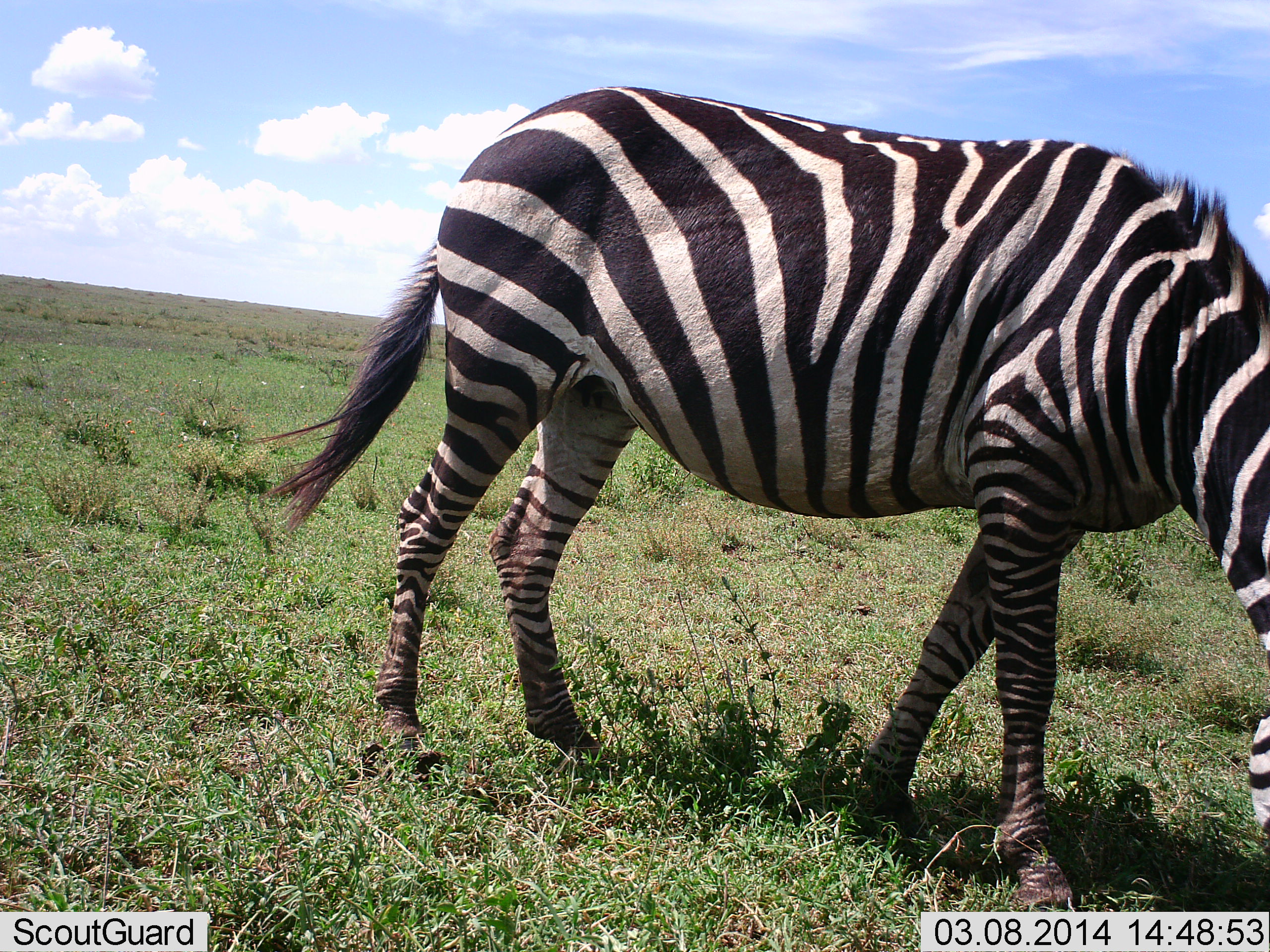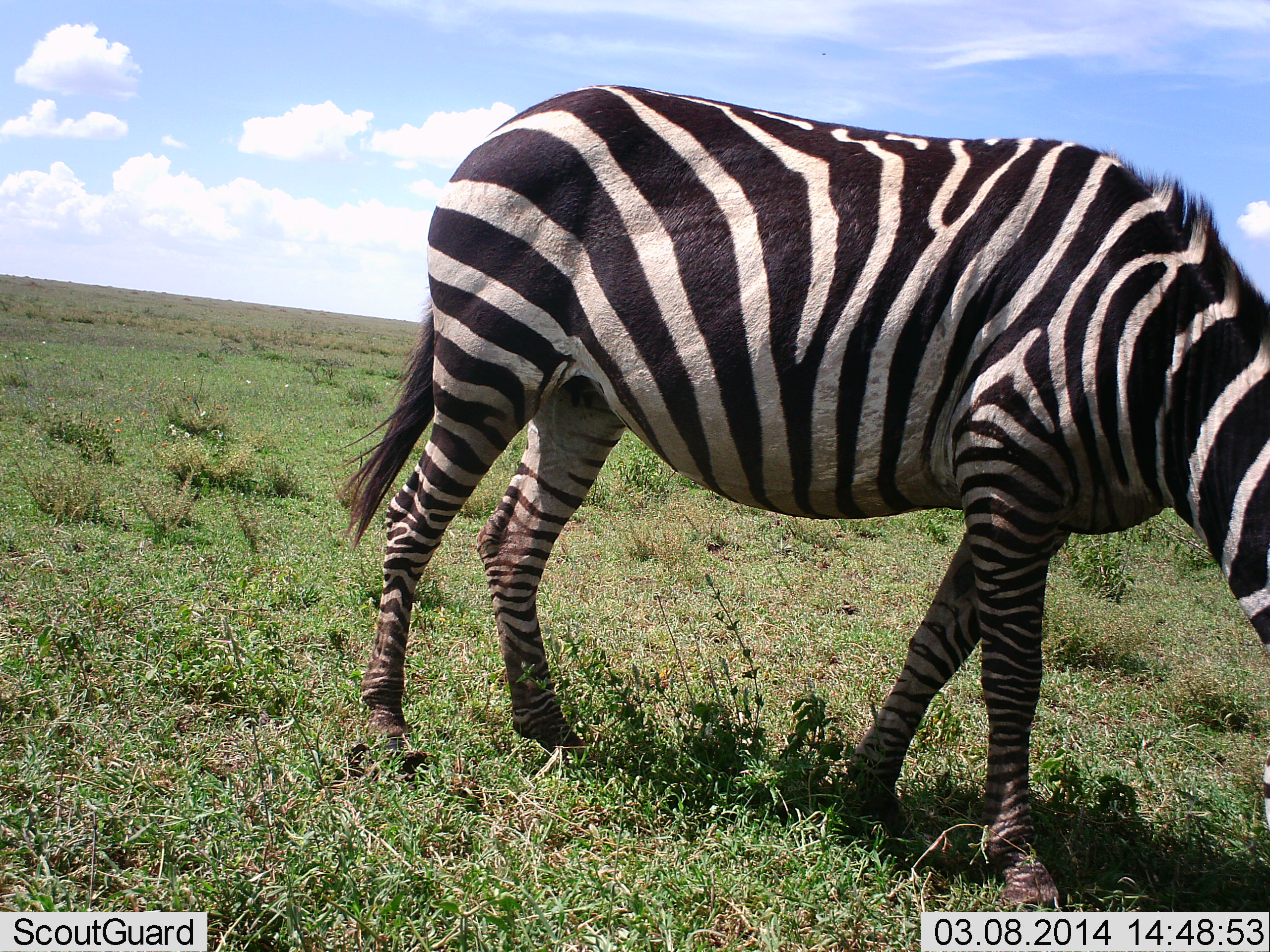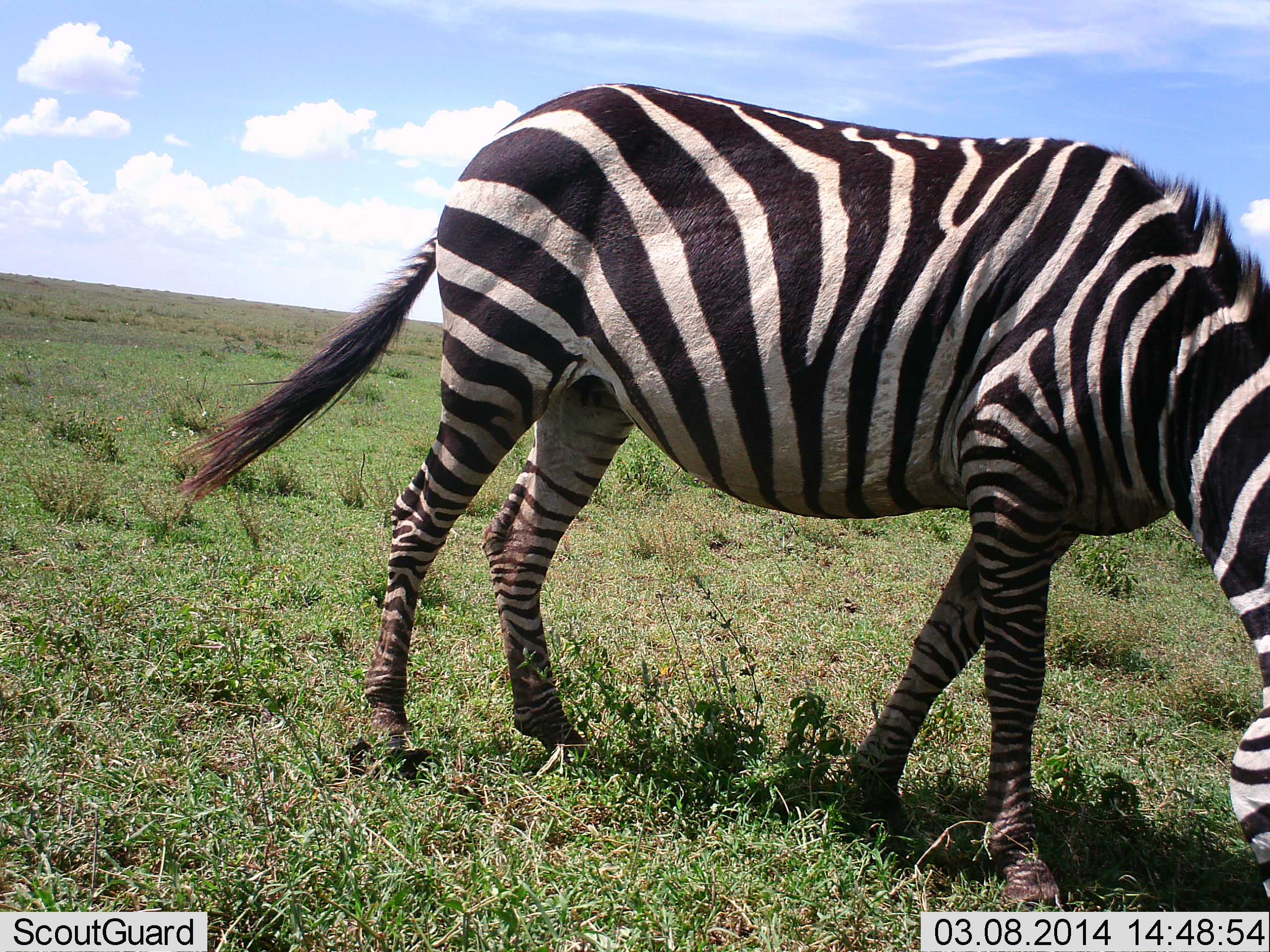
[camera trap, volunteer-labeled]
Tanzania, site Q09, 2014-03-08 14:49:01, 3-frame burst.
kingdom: Animalia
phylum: Chordata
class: Mammalia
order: Perissodactyla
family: Equidae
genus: Equus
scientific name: Equus quagga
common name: plains zebra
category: zebra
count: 1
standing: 50%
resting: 0%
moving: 0%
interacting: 0%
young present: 0%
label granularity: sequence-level